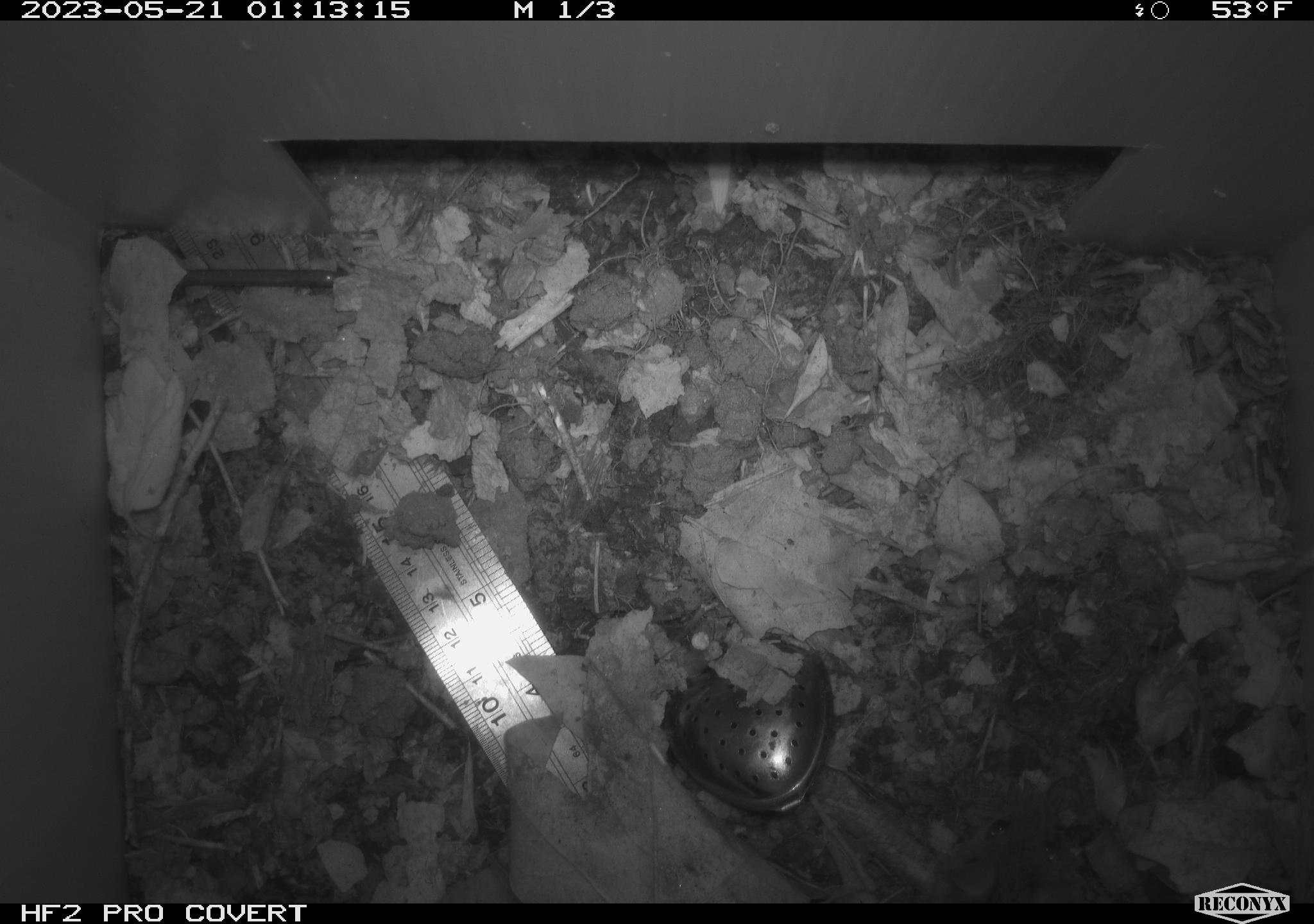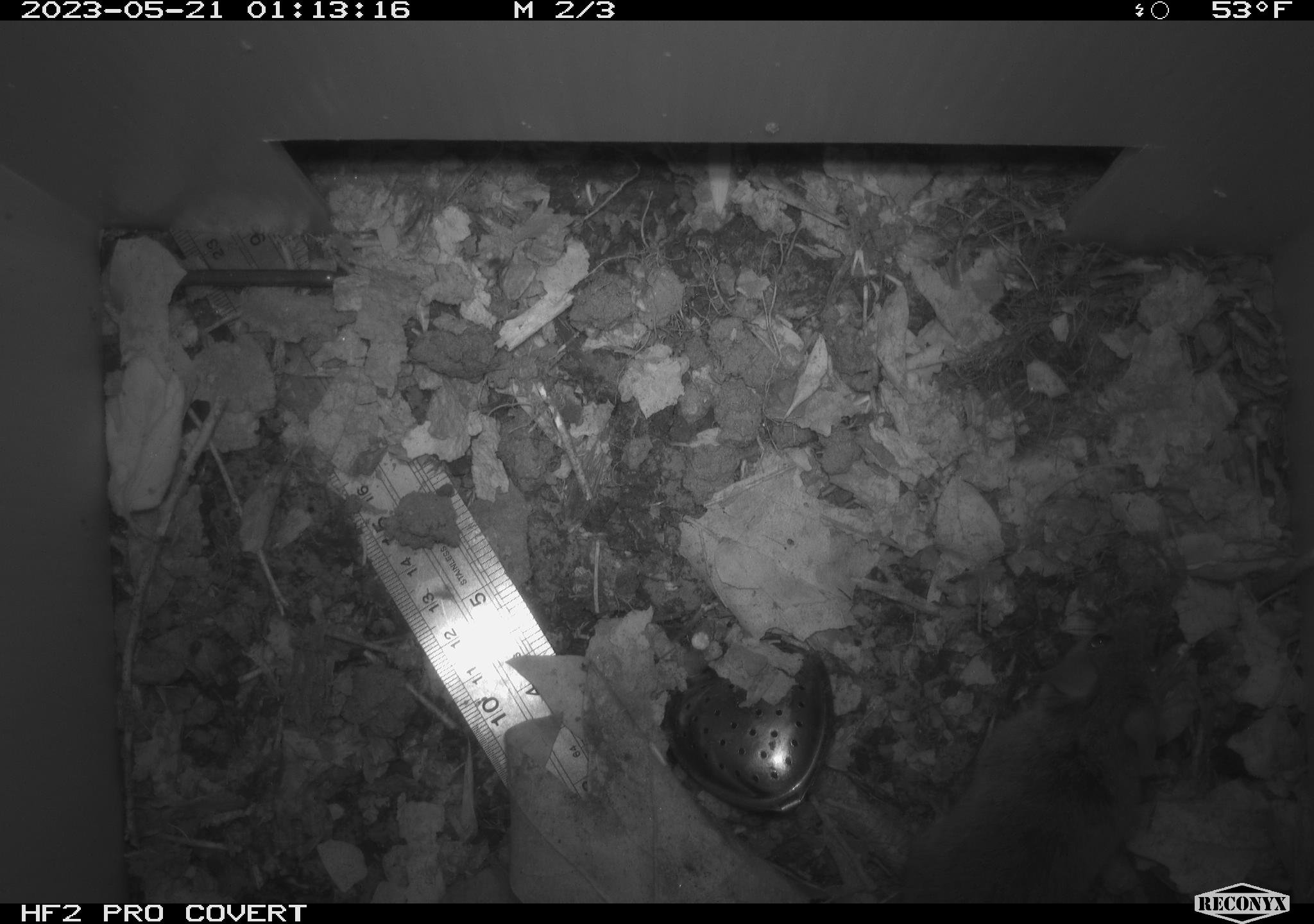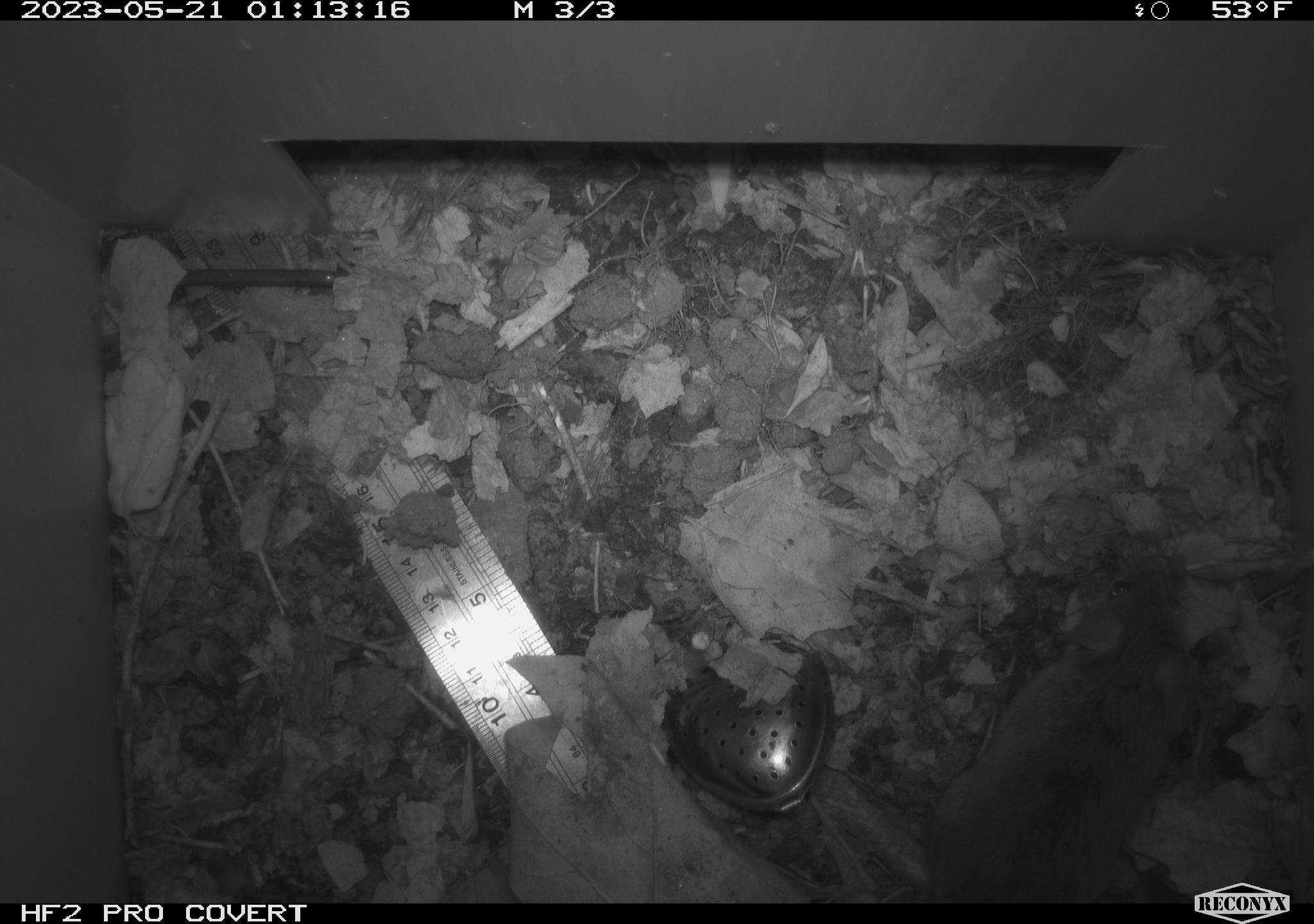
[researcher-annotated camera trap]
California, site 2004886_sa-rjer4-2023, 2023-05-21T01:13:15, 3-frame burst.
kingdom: Animalia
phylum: Chordata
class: Mammalia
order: Rodentia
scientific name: Rodentia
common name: mouse species